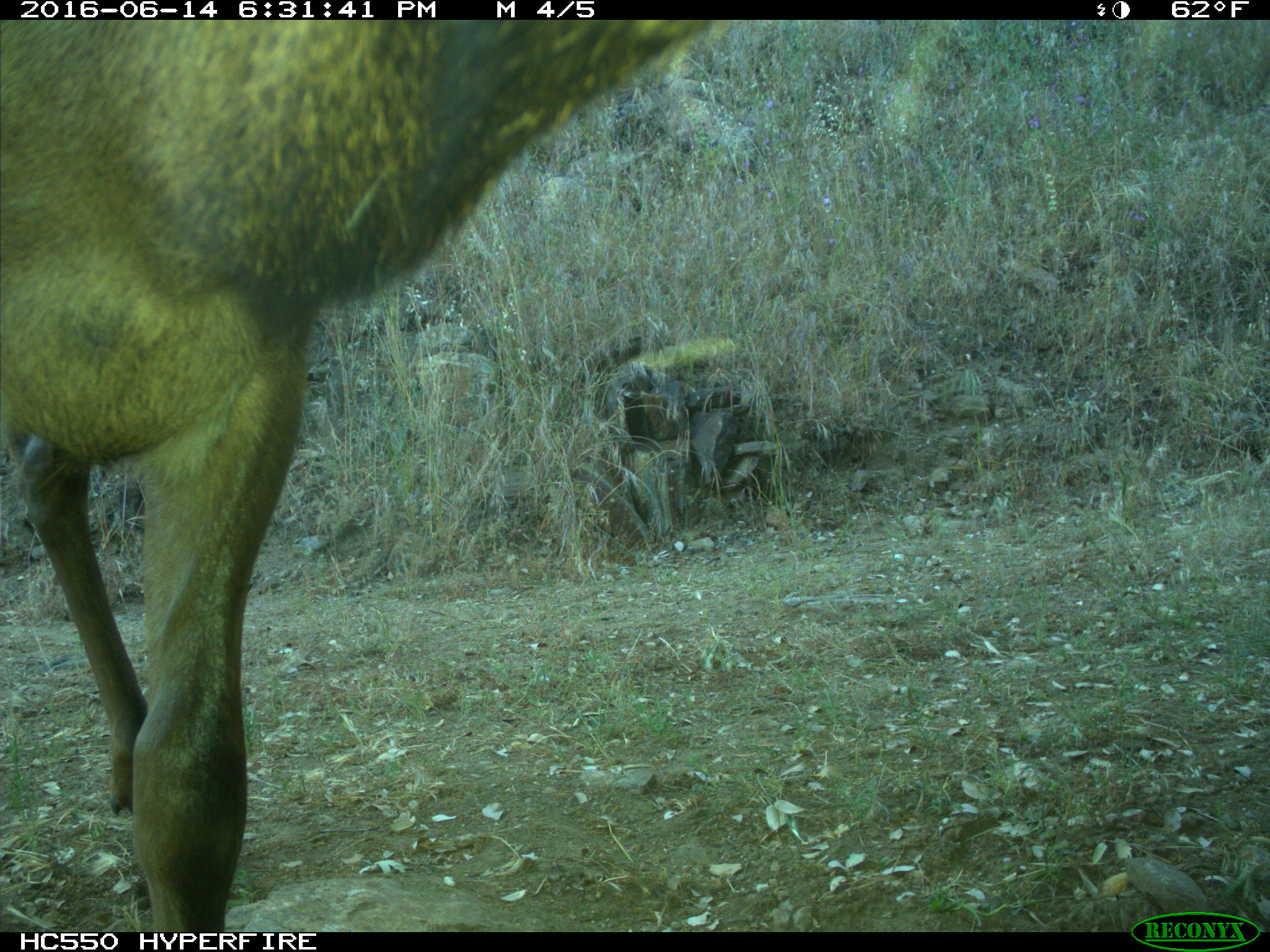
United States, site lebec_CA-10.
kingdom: Animalia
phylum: Chordata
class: Mammalia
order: Artiodactyla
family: Cervidae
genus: Cervus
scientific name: Cervus canadensis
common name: elk